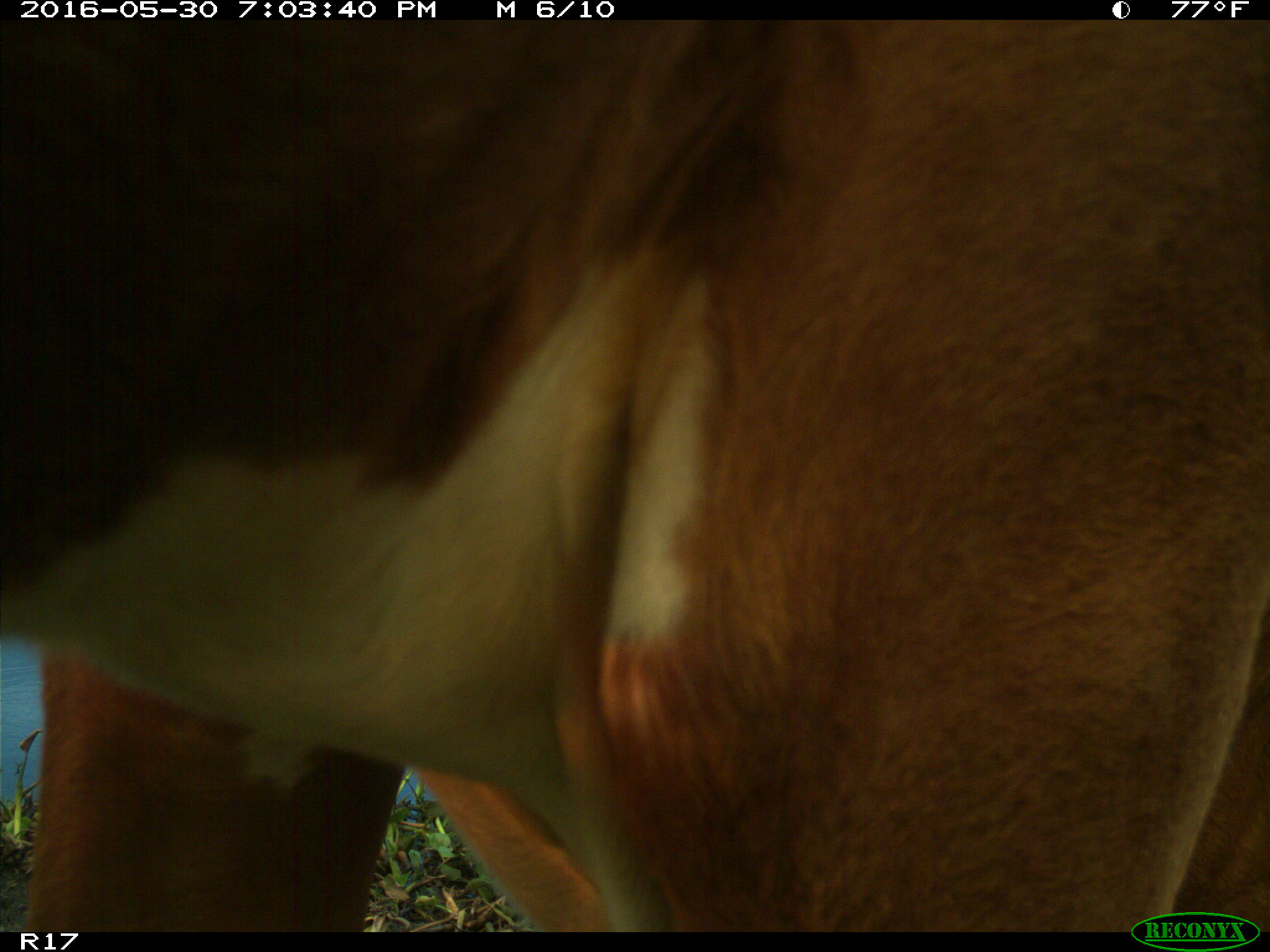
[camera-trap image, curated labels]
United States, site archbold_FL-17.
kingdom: Animalia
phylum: Chordata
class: Mammalia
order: Artiodactyla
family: Bovidae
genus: Bos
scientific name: Bos taurus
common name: domestic cow